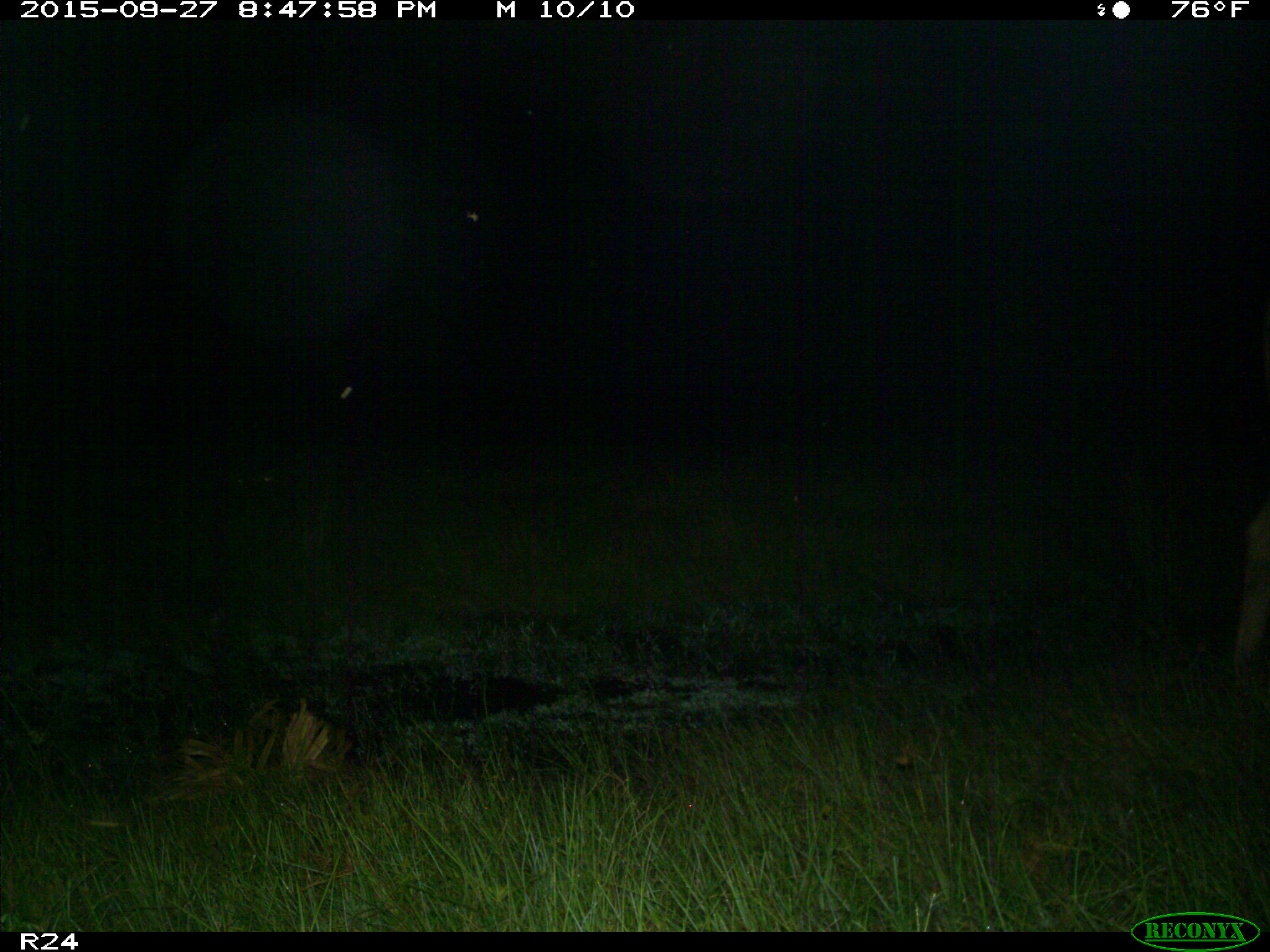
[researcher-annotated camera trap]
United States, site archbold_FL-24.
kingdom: Animalia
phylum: Chordata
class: Mammalia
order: Artiodactyla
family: Bovidae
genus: Bos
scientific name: Bos taurus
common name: domestic cow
Bos taurus (domestic cow).